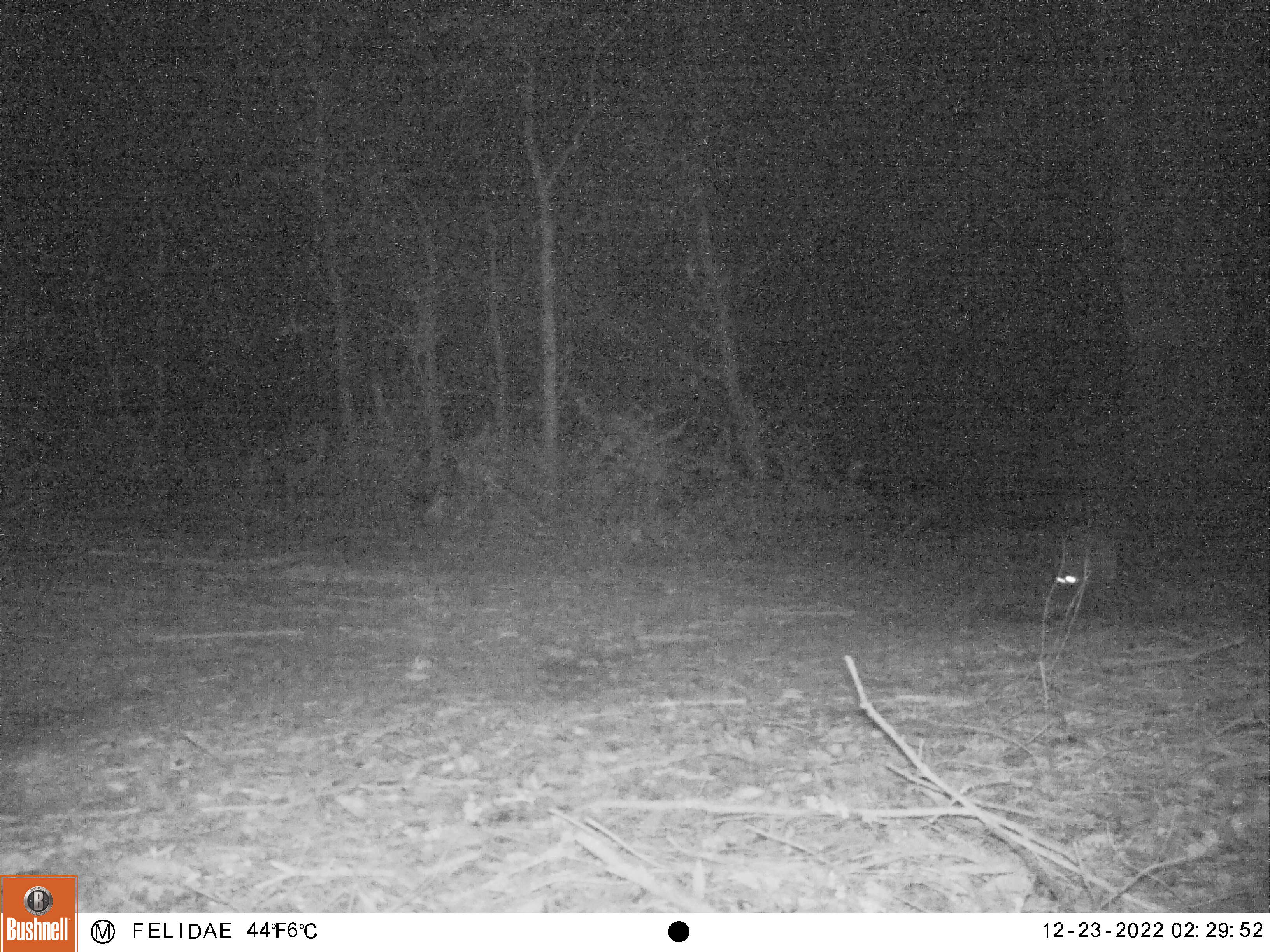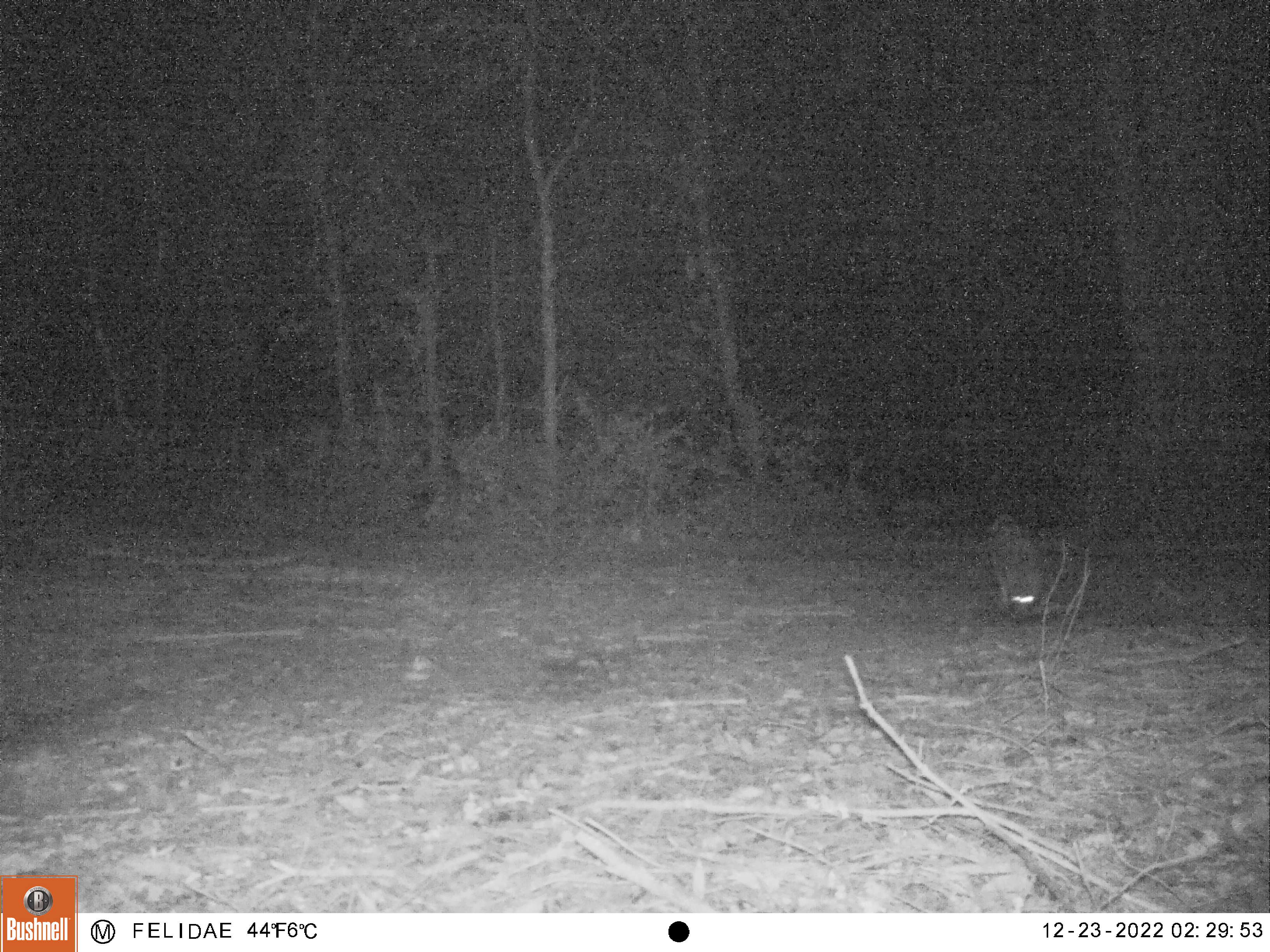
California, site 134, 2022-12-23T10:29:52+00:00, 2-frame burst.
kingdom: Animalia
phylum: Chordata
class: Mammalia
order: Carnivora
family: Canidae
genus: Urocyon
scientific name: Urocyon cinereoargenteus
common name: gray fox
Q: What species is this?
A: Gray fox (Urocyon cinereoargenteus).